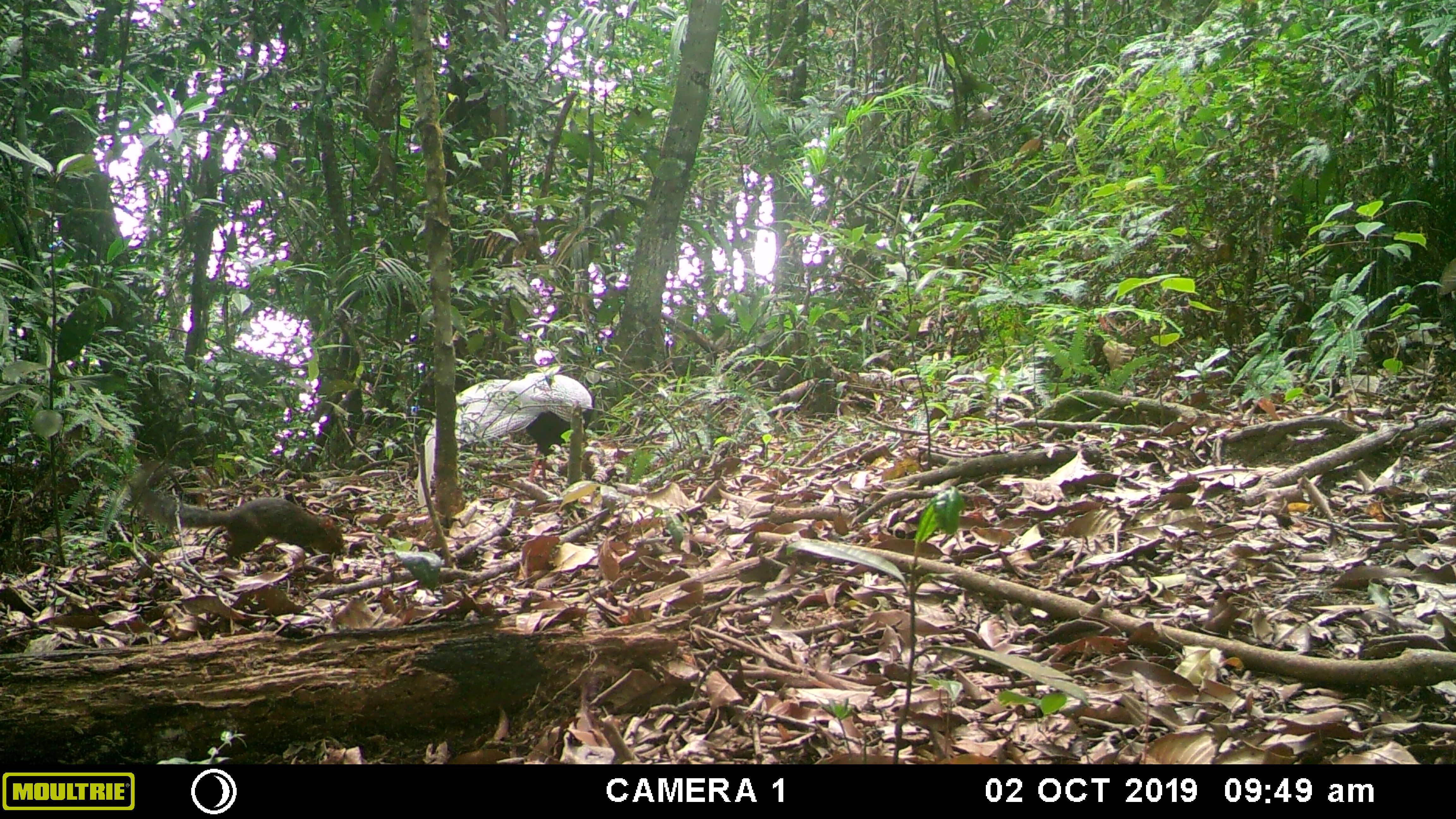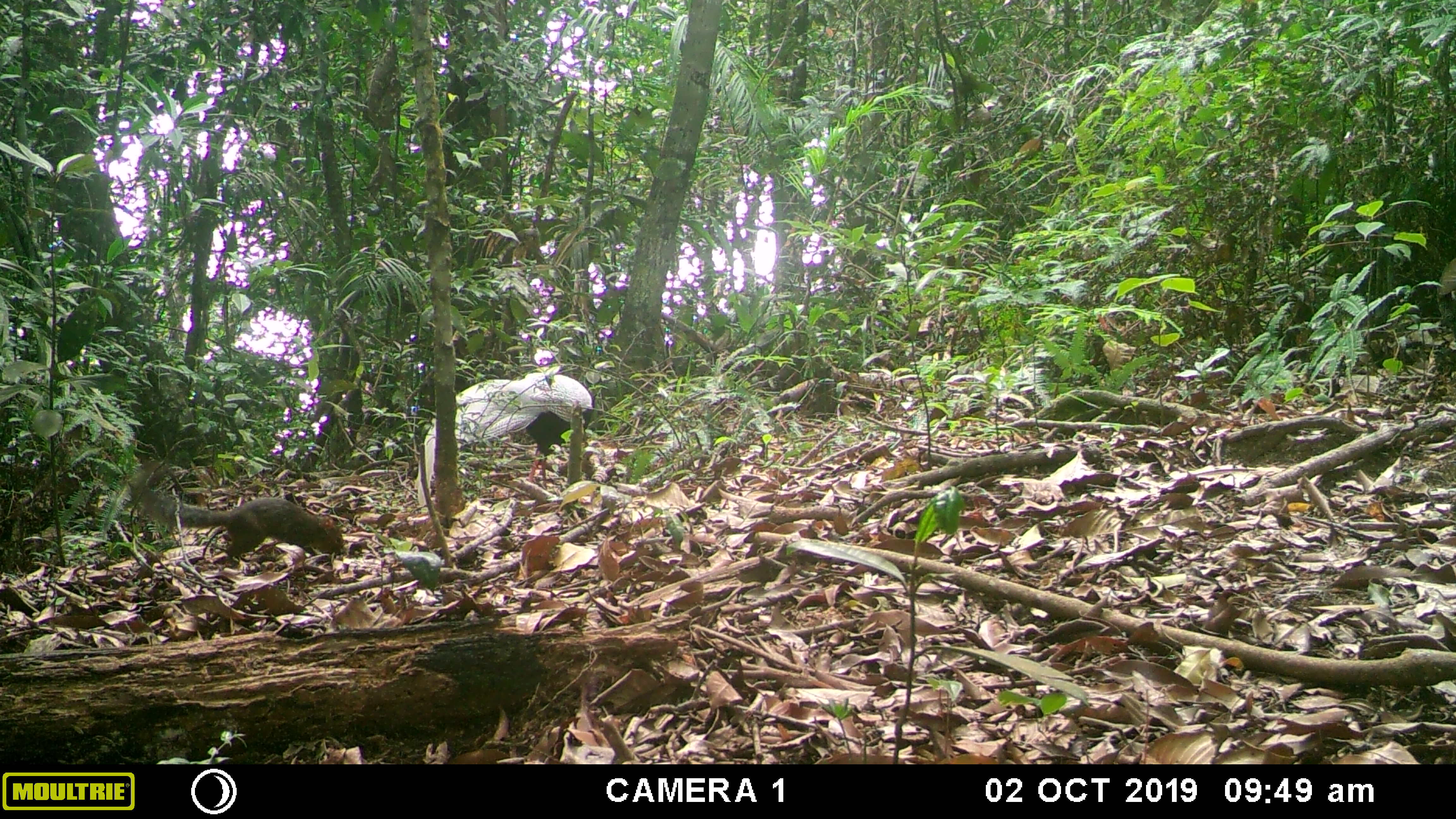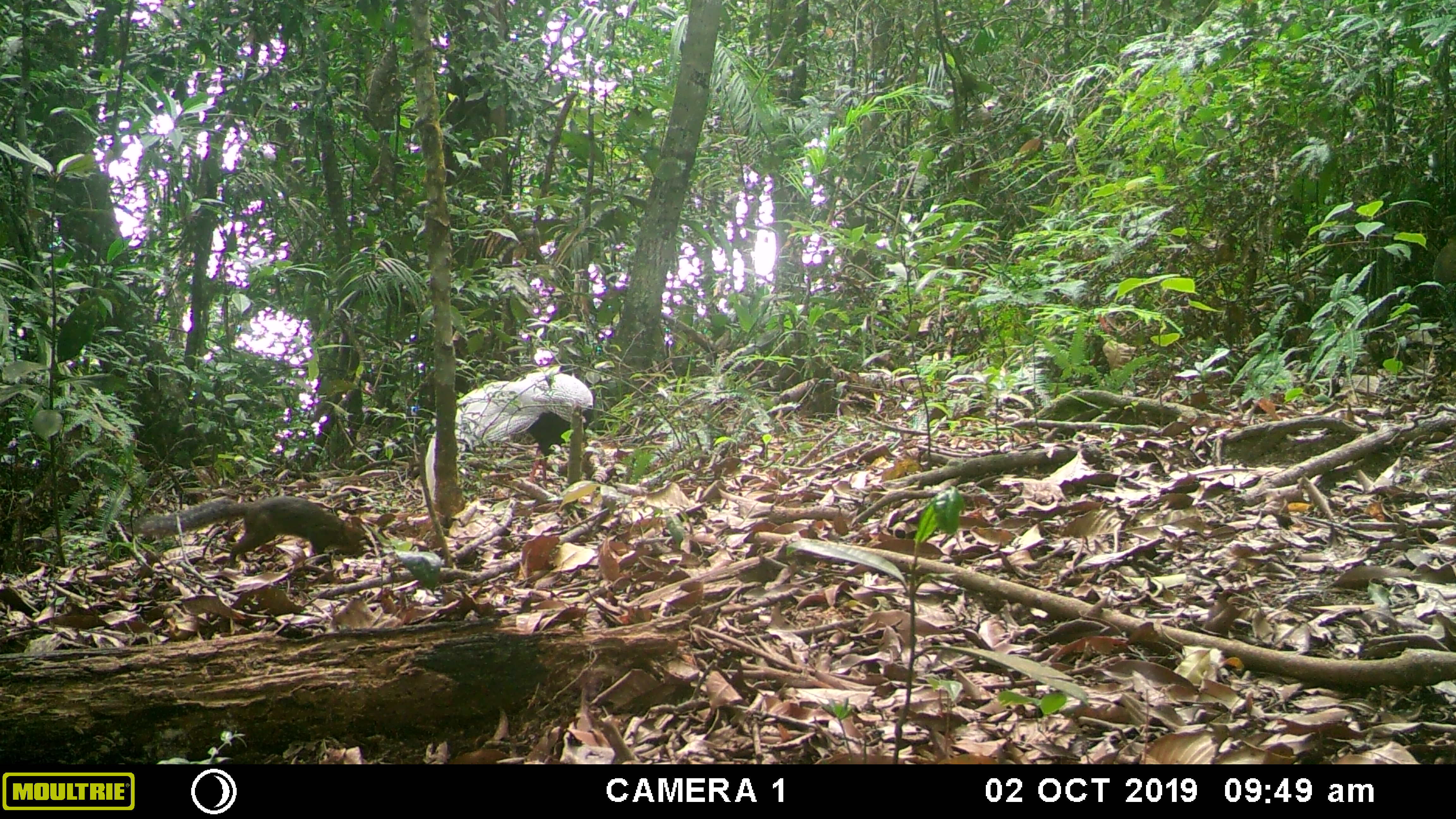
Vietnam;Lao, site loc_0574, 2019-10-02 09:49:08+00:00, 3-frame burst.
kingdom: Animalia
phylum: Chordata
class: Mammalia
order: Rodentia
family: Sciuridae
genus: Dremomys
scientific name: Dremomys rufigenis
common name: red-cheeked squirrel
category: red cheeked squirrel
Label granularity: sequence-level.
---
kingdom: Animalia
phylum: Chordata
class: Aves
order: Galliformes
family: Phasianidae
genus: Lophura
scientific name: Lophura nycthemera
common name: silver pheasant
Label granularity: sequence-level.